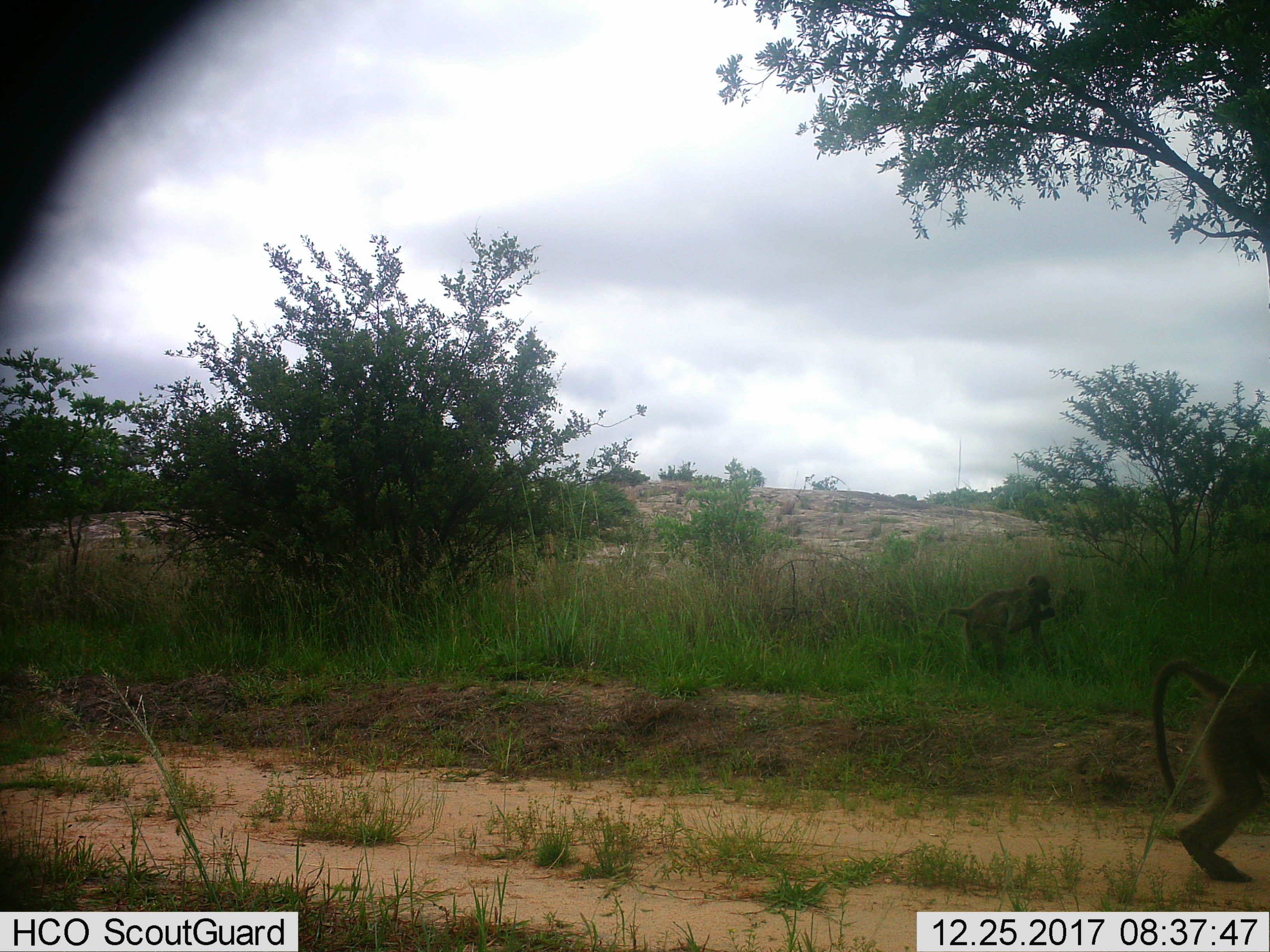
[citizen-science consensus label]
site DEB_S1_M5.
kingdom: Animalia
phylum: Chordata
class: Mammalia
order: Primates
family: Cercopithecidae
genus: Papio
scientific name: Papio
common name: baboon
Baboon (Papio), count 2. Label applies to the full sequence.